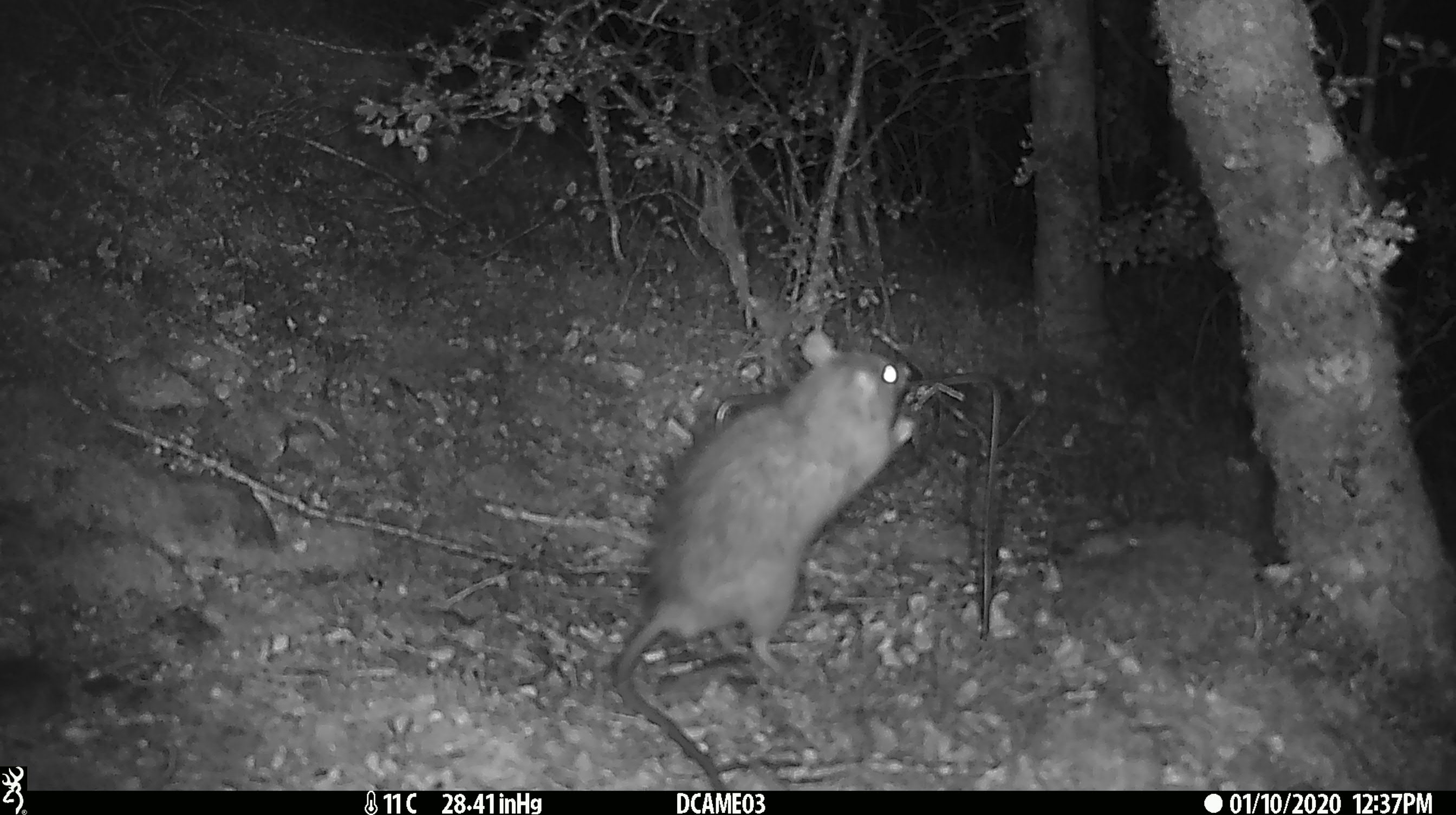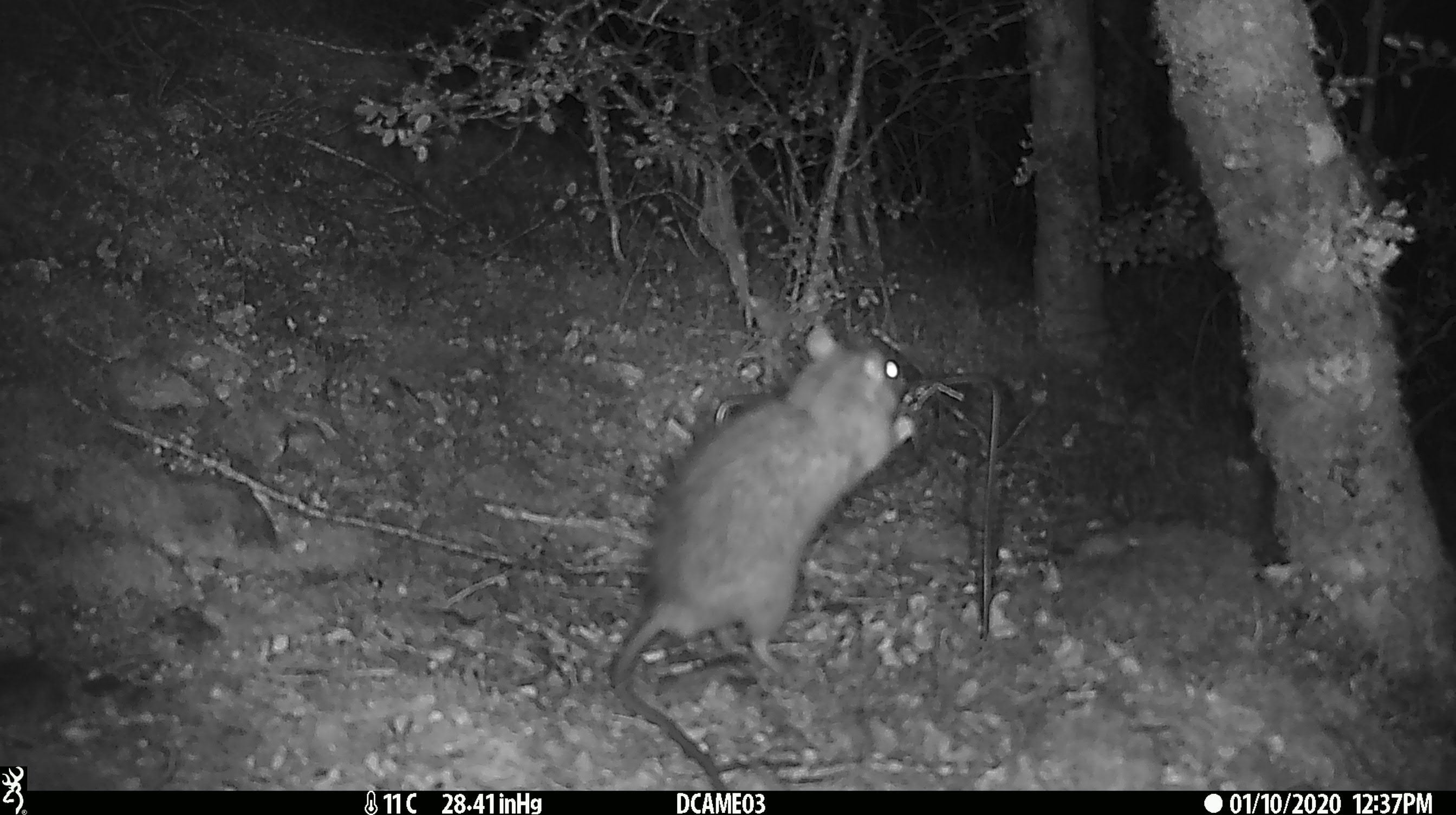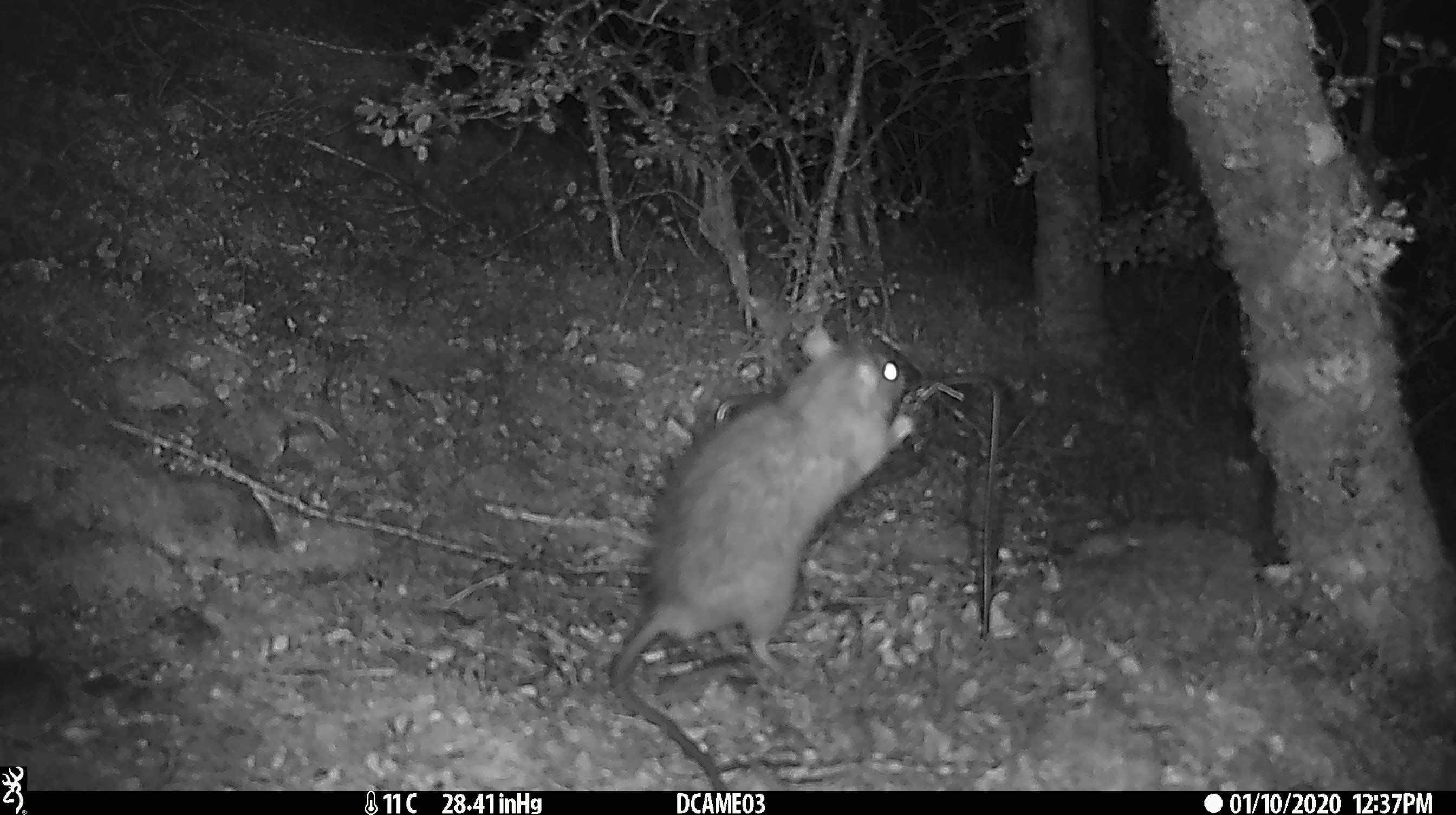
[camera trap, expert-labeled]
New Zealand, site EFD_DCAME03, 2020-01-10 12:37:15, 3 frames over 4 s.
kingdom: Animalia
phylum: Chordata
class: Mammalia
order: Rodentia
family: Muridae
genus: Rattus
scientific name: Rattus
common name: rat